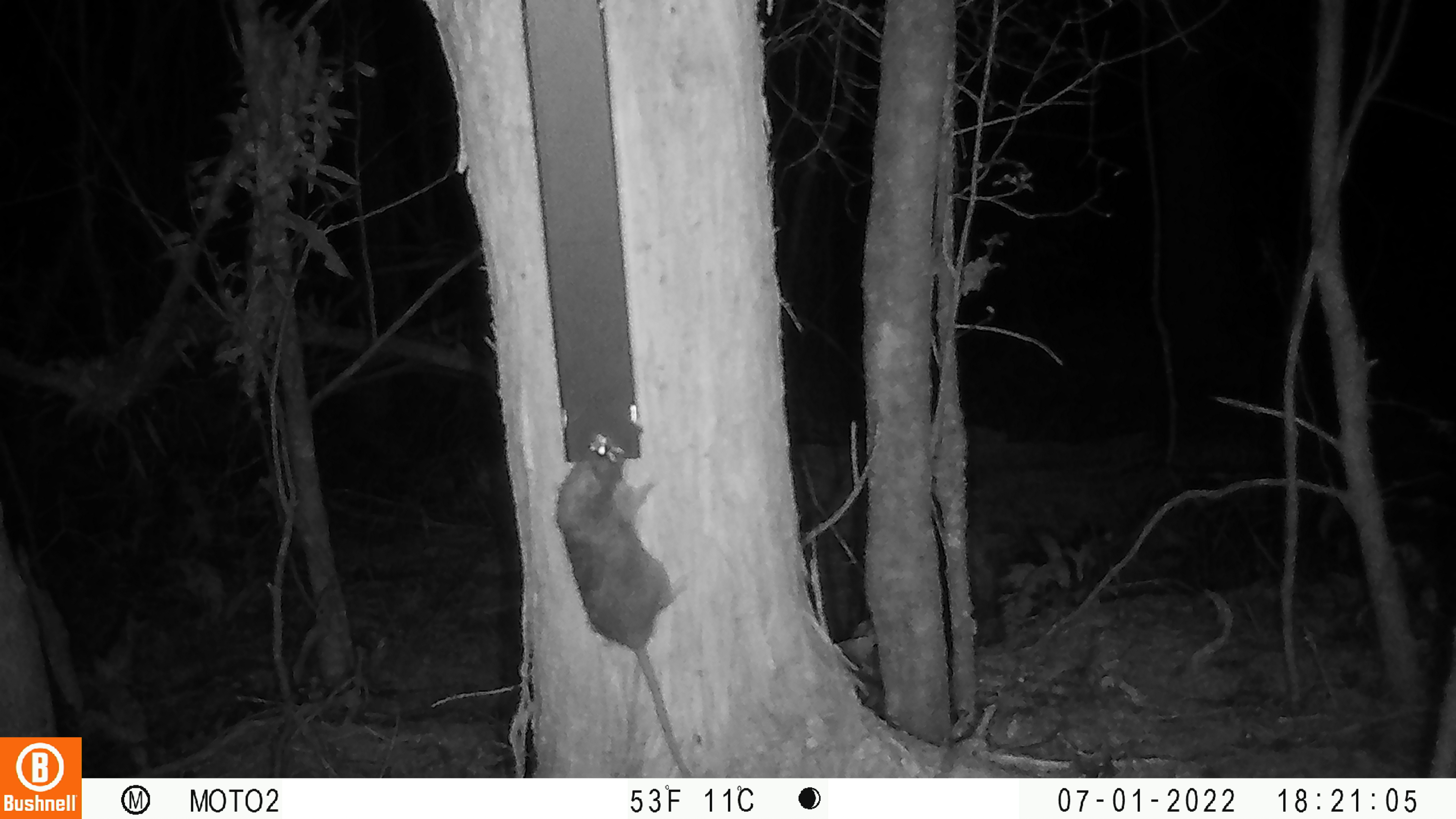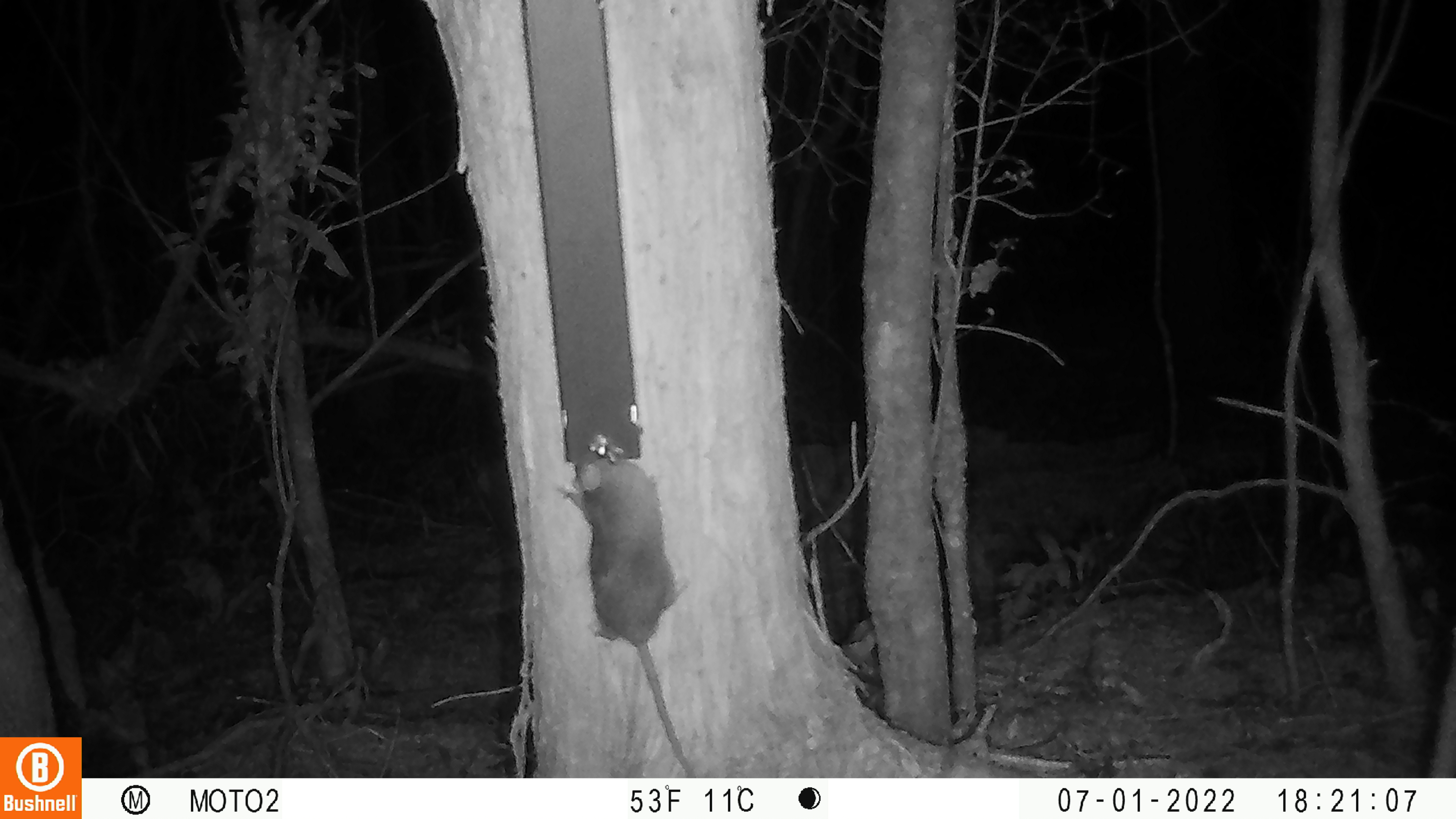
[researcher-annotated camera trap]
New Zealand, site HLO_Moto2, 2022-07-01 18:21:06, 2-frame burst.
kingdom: Animalia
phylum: Chordata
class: Mammalia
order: Rodentia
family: Muridae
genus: Rattus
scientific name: Rattus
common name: rat